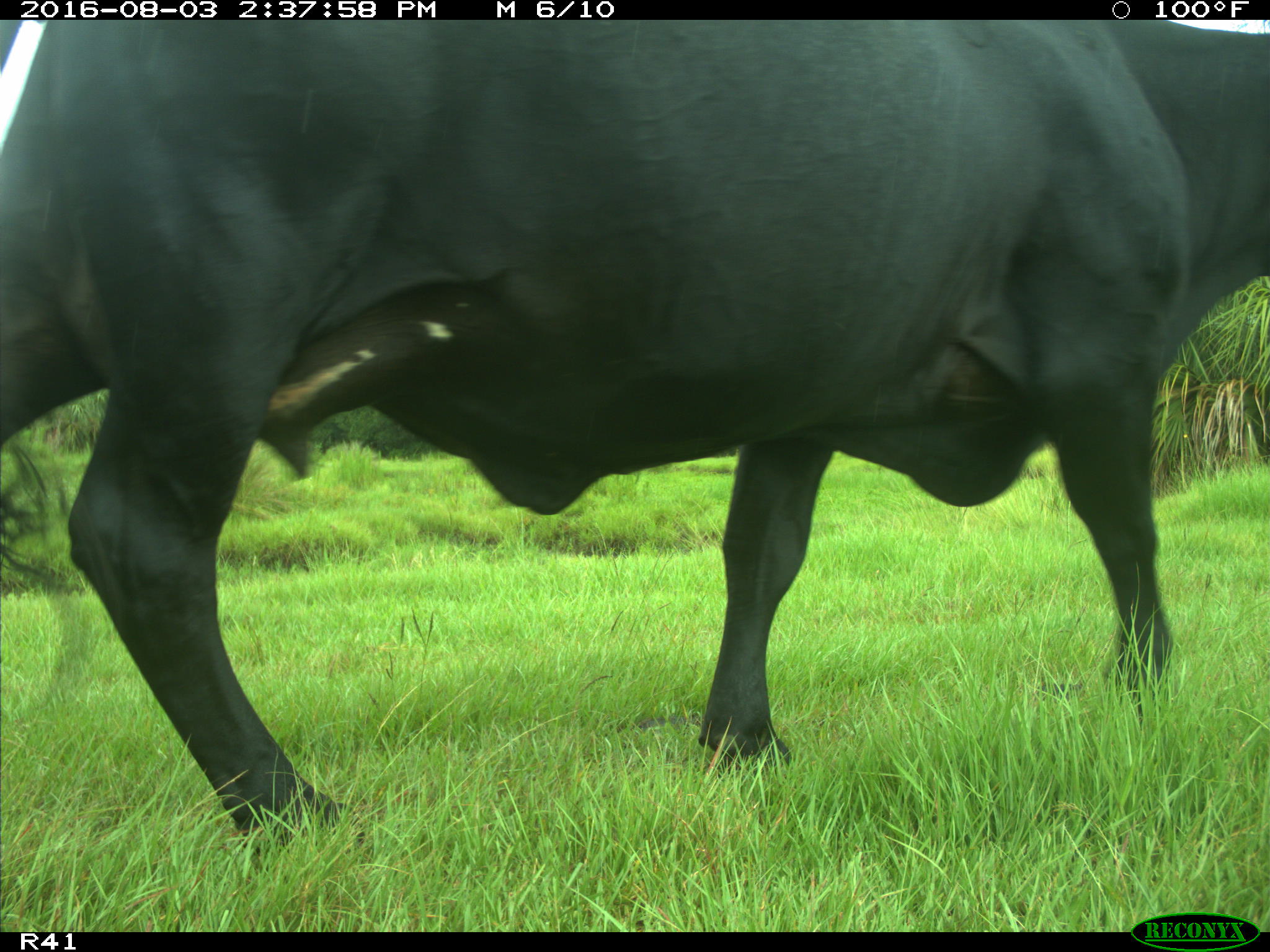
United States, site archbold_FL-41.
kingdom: Animalia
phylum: Chordata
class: Mammalia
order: Artiodactyla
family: Bovidae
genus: Bos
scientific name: Bos taurus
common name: domestic cow